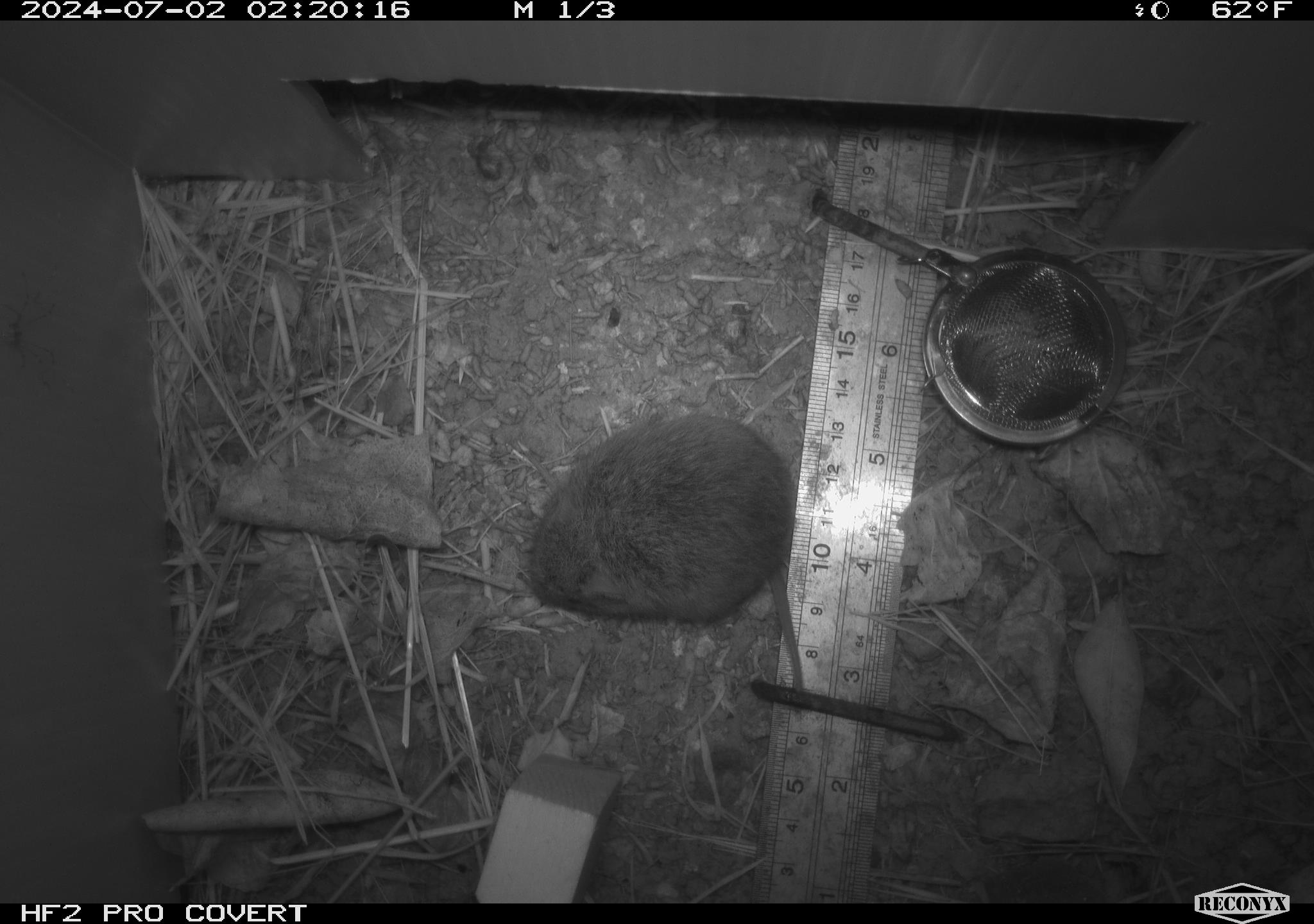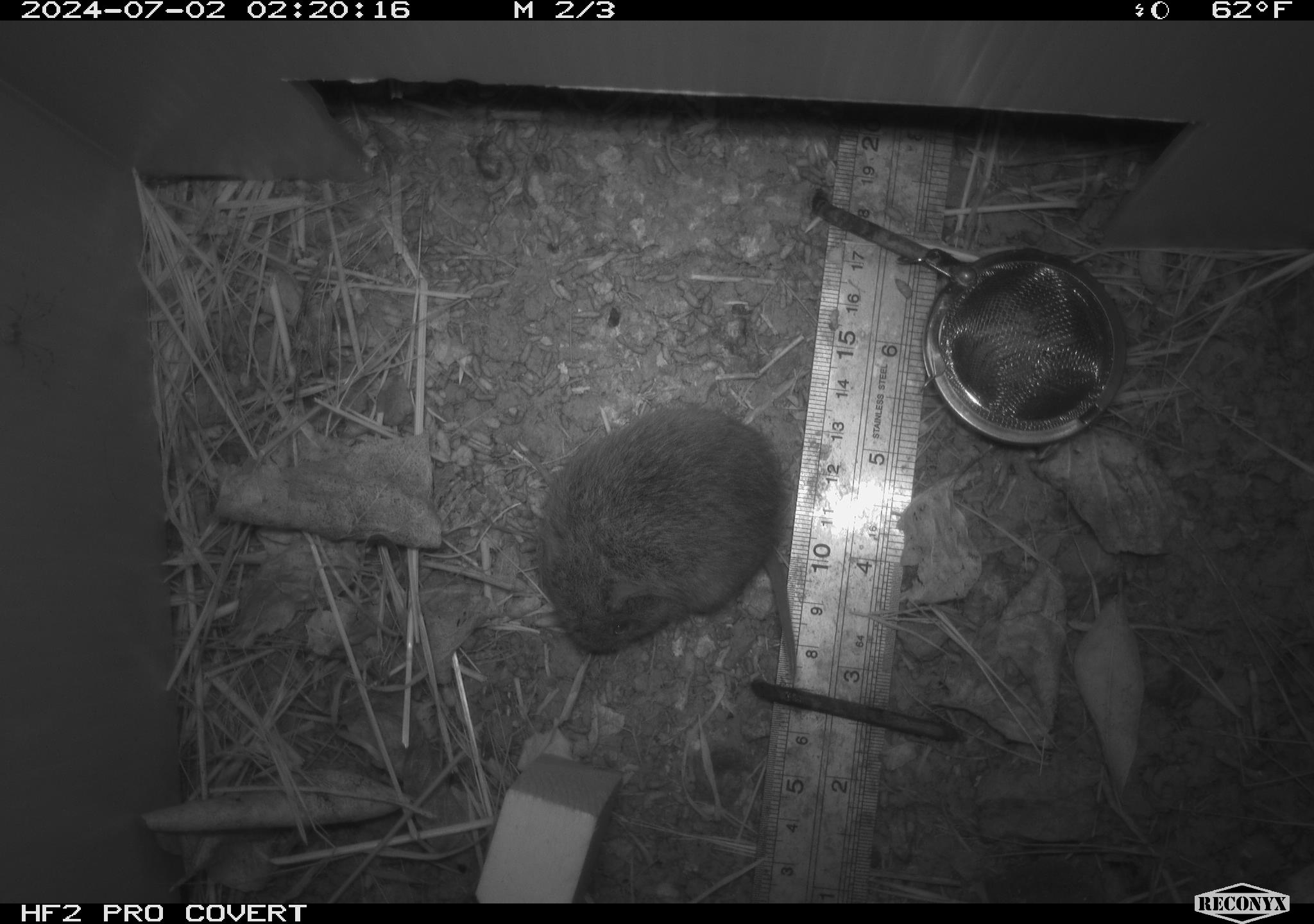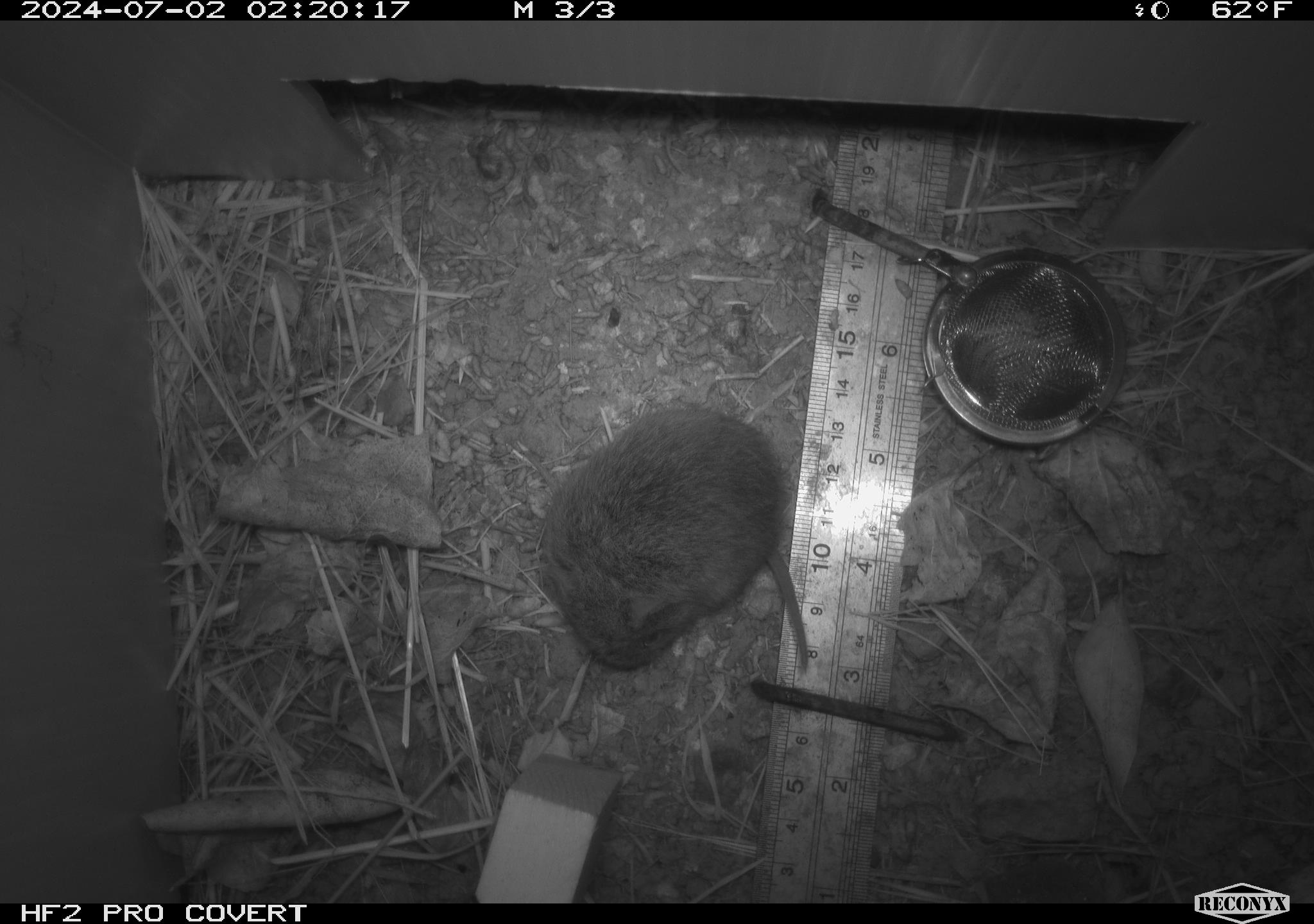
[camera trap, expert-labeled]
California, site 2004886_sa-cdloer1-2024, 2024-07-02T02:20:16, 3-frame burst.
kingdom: Animalia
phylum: Chordata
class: Mammalia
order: Rodentia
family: Cricetidae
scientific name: Arvicolinae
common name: voles, lemmings, and muskrats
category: arvicolinae subfamily